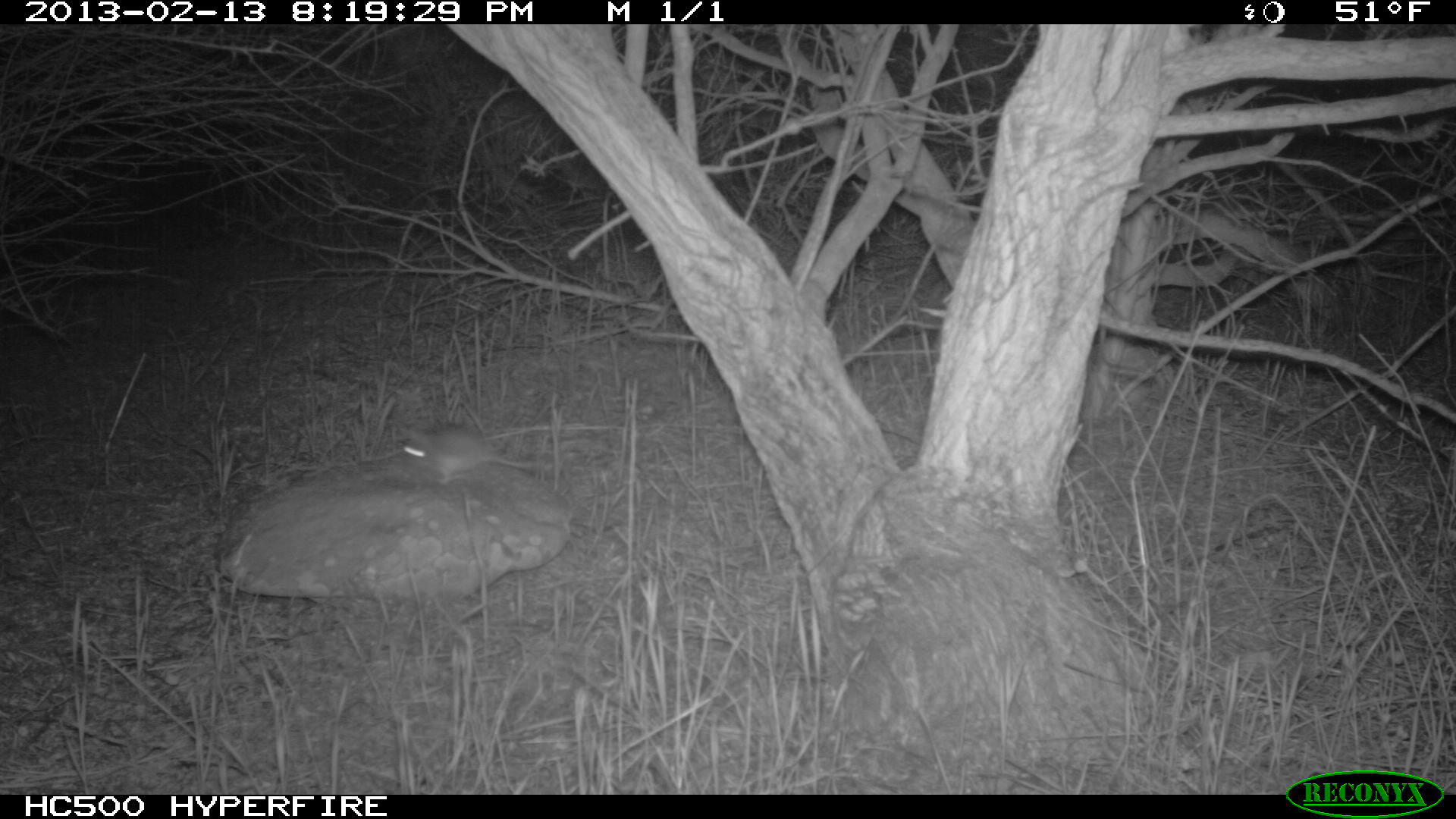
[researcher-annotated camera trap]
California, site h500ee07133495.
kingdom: Animalia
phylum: Chordata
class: Mammalia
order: Rodentia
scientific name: Rodentia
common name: rodent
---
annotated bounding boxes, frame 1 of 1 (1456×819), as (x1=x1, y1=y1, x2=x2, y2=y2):
rodent: (x1=397, y1=422, x2=554, y2=485)